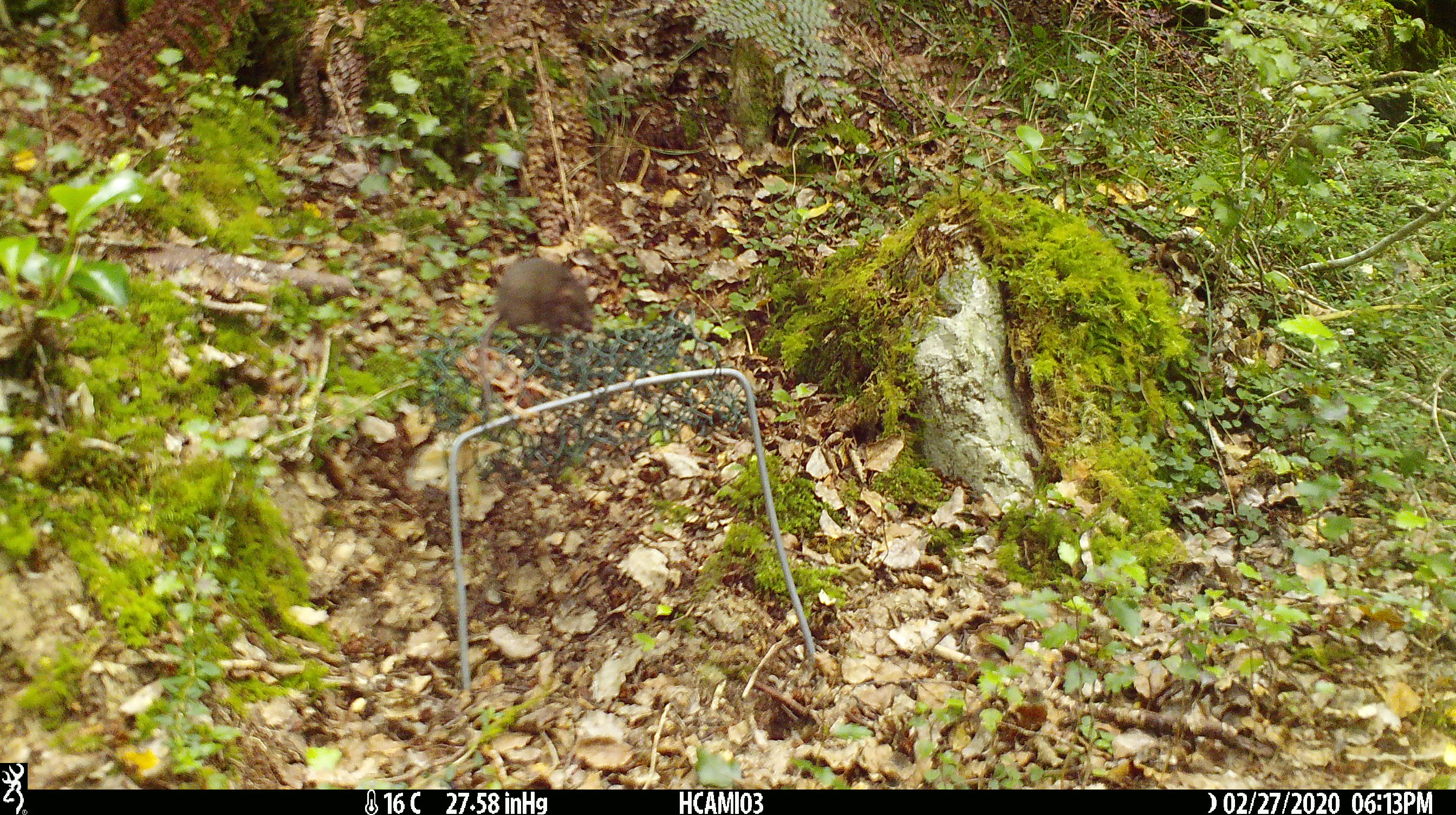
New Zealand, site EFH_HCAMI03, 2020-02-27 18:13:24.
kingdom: Animalia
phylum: Chordata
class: Mammalia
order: Rodentia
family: Muridae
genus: Mus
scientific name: Mus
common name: mouse